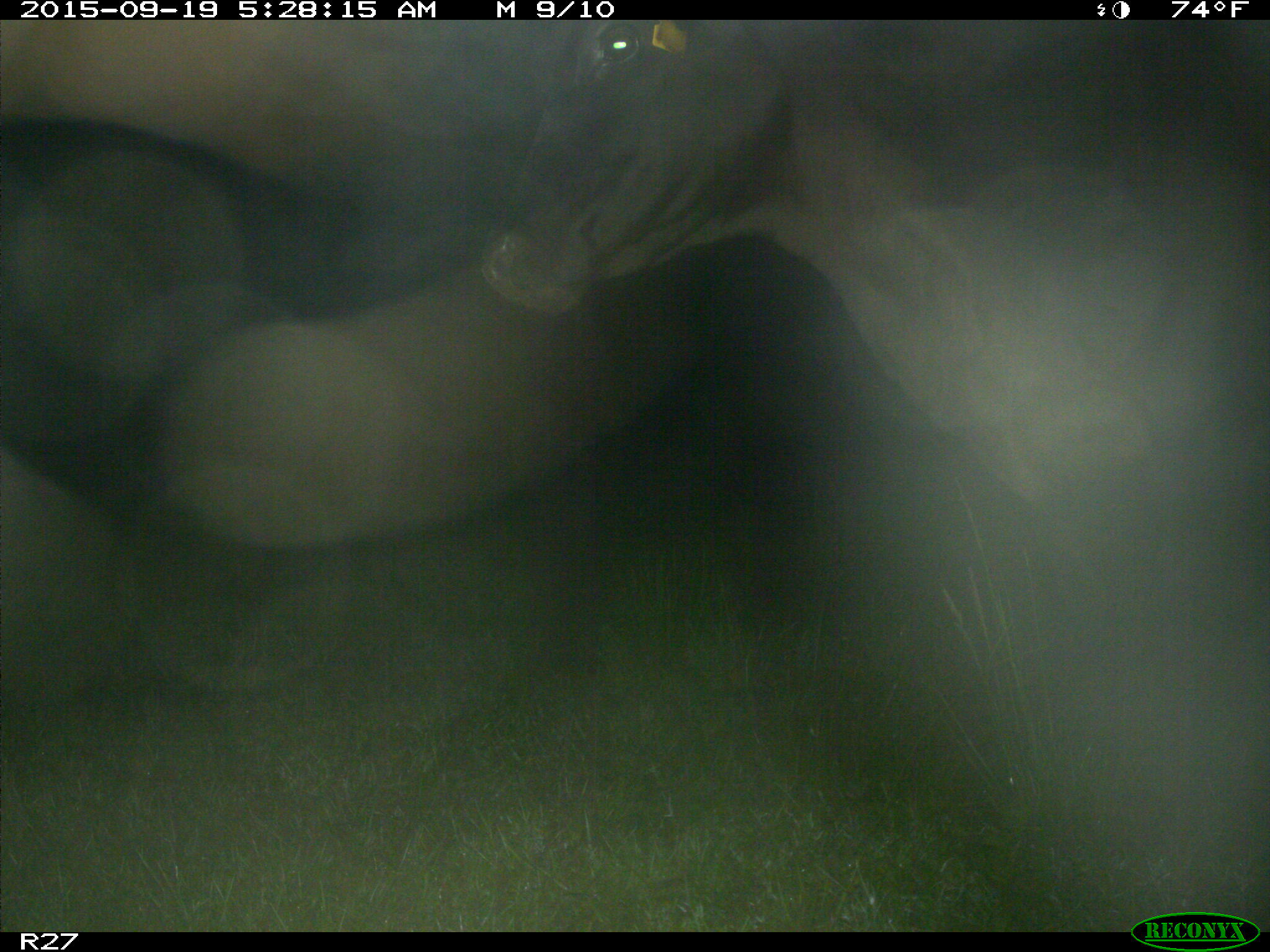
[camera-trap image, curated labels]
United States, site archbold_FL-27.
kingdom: Animalia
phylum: Chordata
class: Mammalia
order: Artiodactyla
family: Bovidae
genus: Bos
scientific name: Bos taurus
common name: domestic cow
Bos taurus (domestic cow).